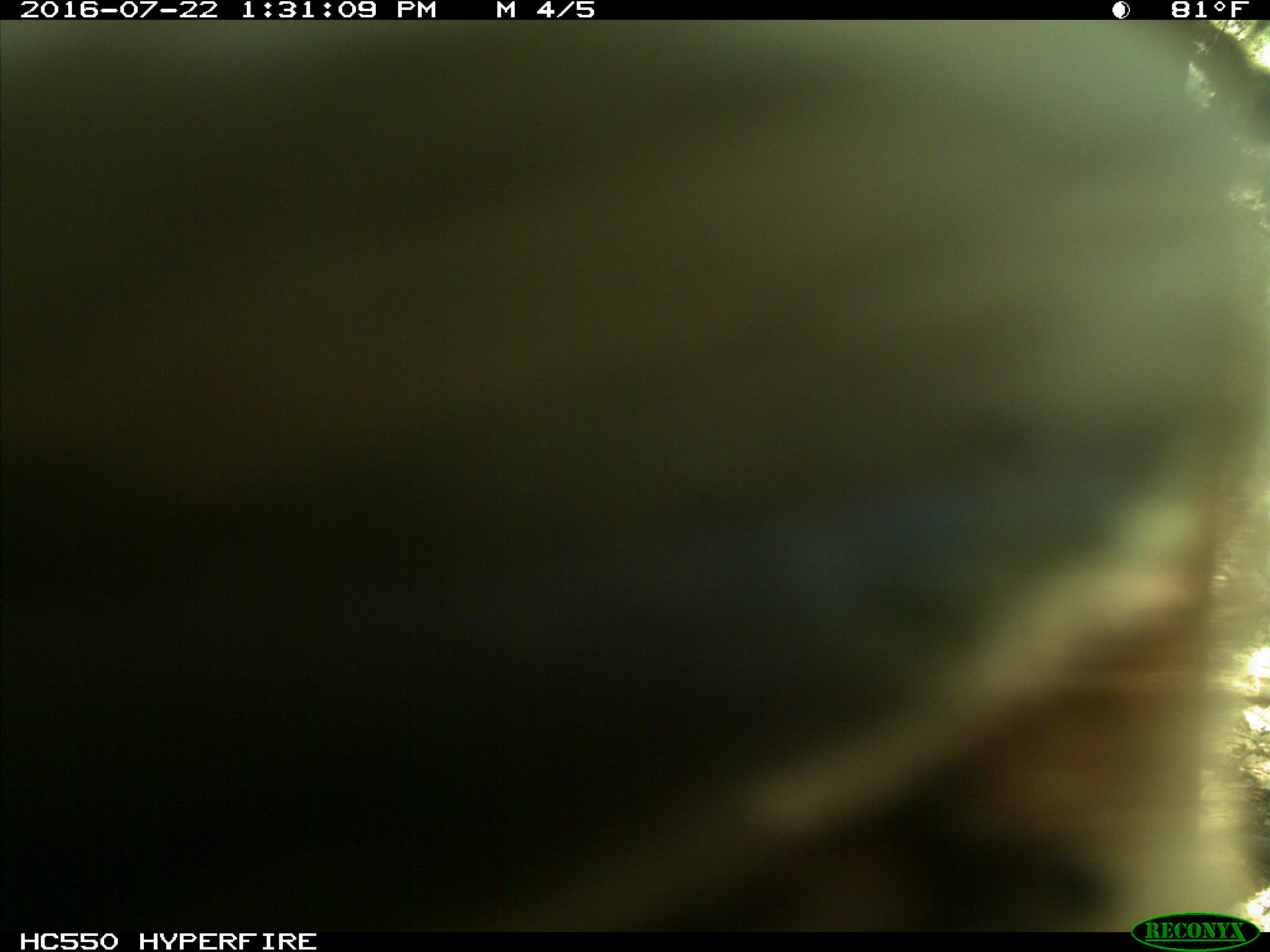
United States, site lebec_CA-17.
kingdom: Animalia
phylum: Chordata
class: Mammalia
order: Artiodactyla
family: Bovidae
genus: Bos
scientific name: Bos taurus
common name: domestic cow